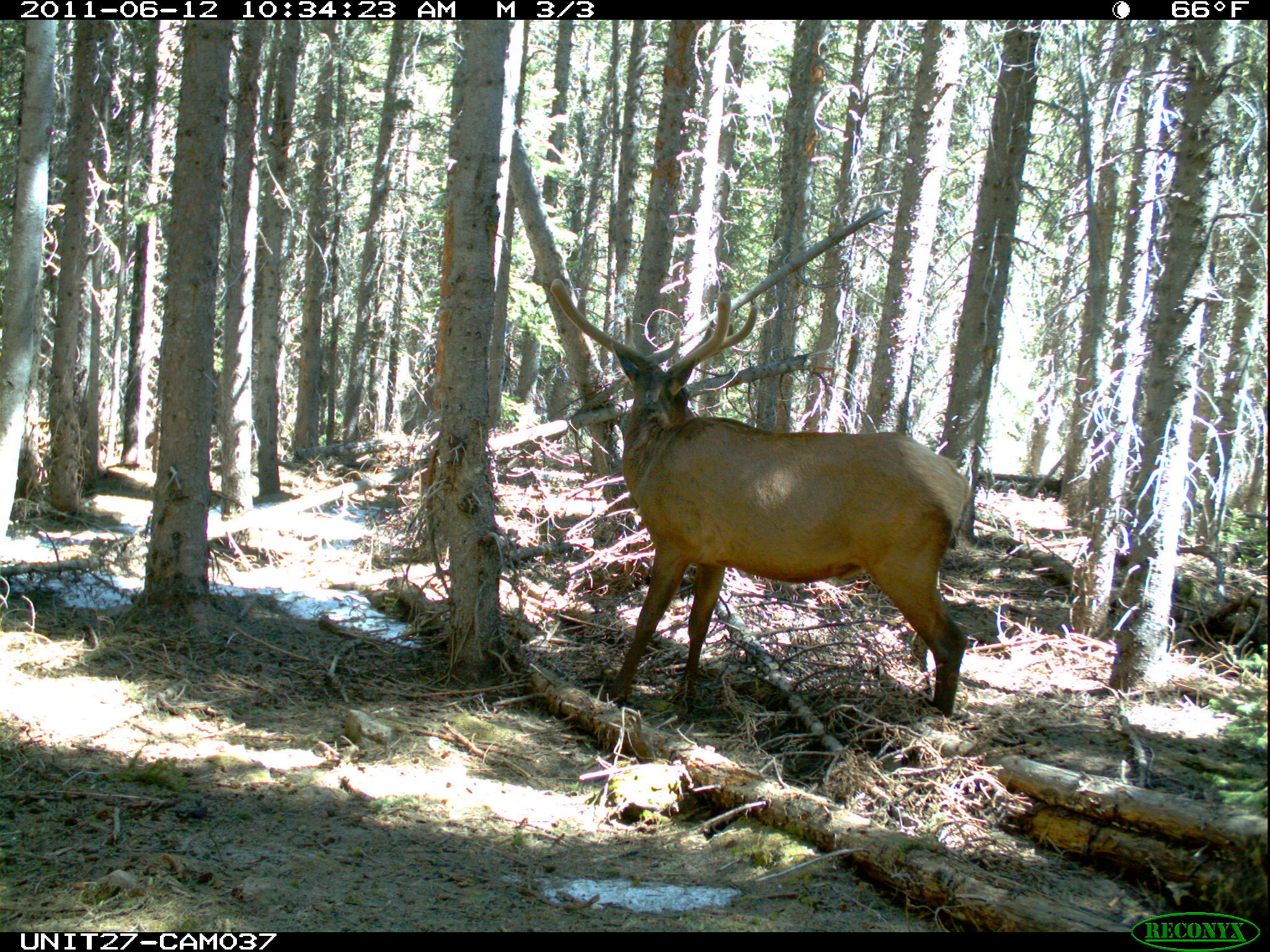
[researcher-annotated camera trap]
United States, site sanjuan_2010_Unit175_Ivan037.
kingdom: Animalia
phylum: Chordata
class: Mammalia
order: Artiodactyla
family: Cervidae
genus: Cervus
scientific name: Cervus elaphus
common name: red deer